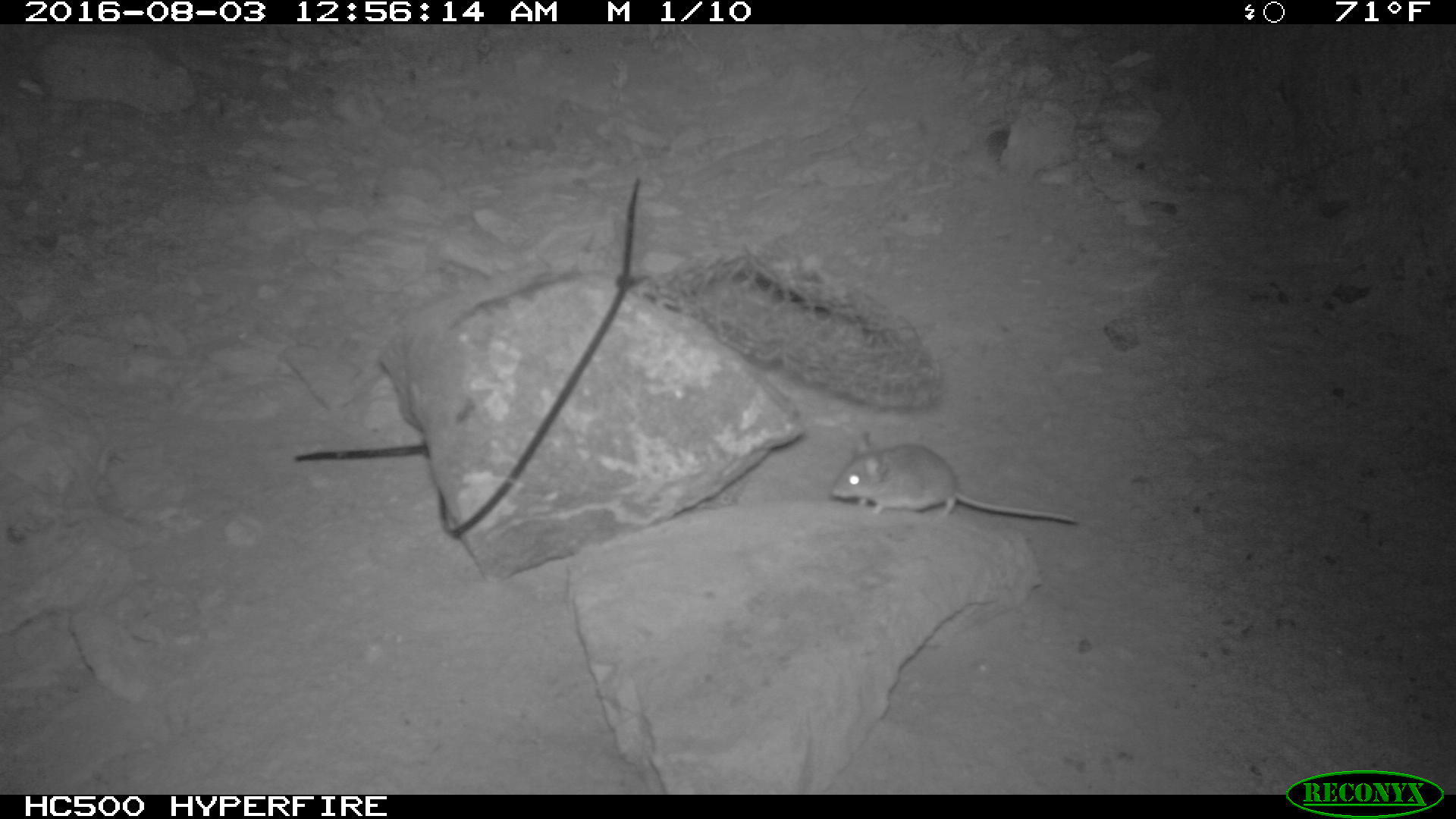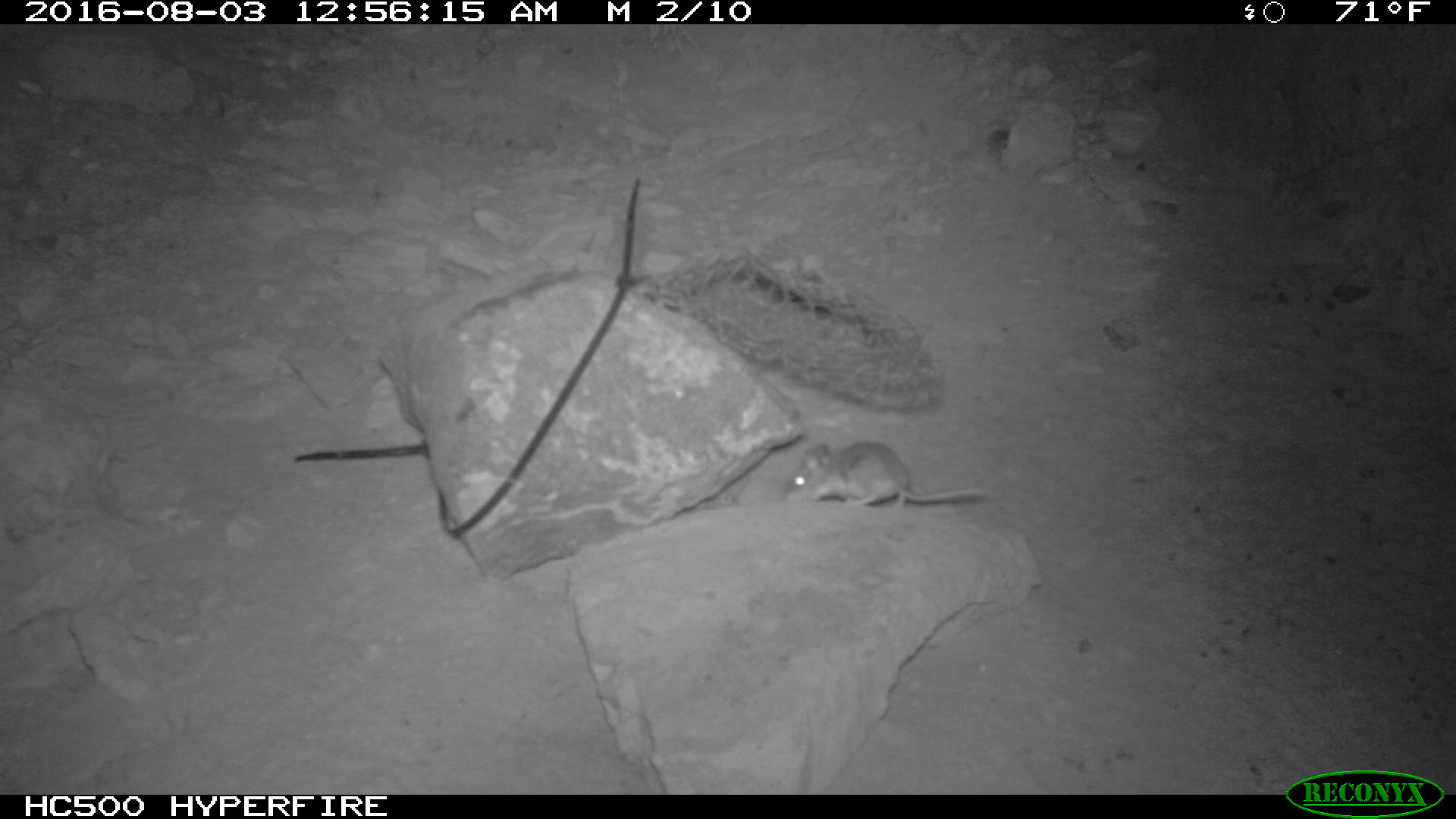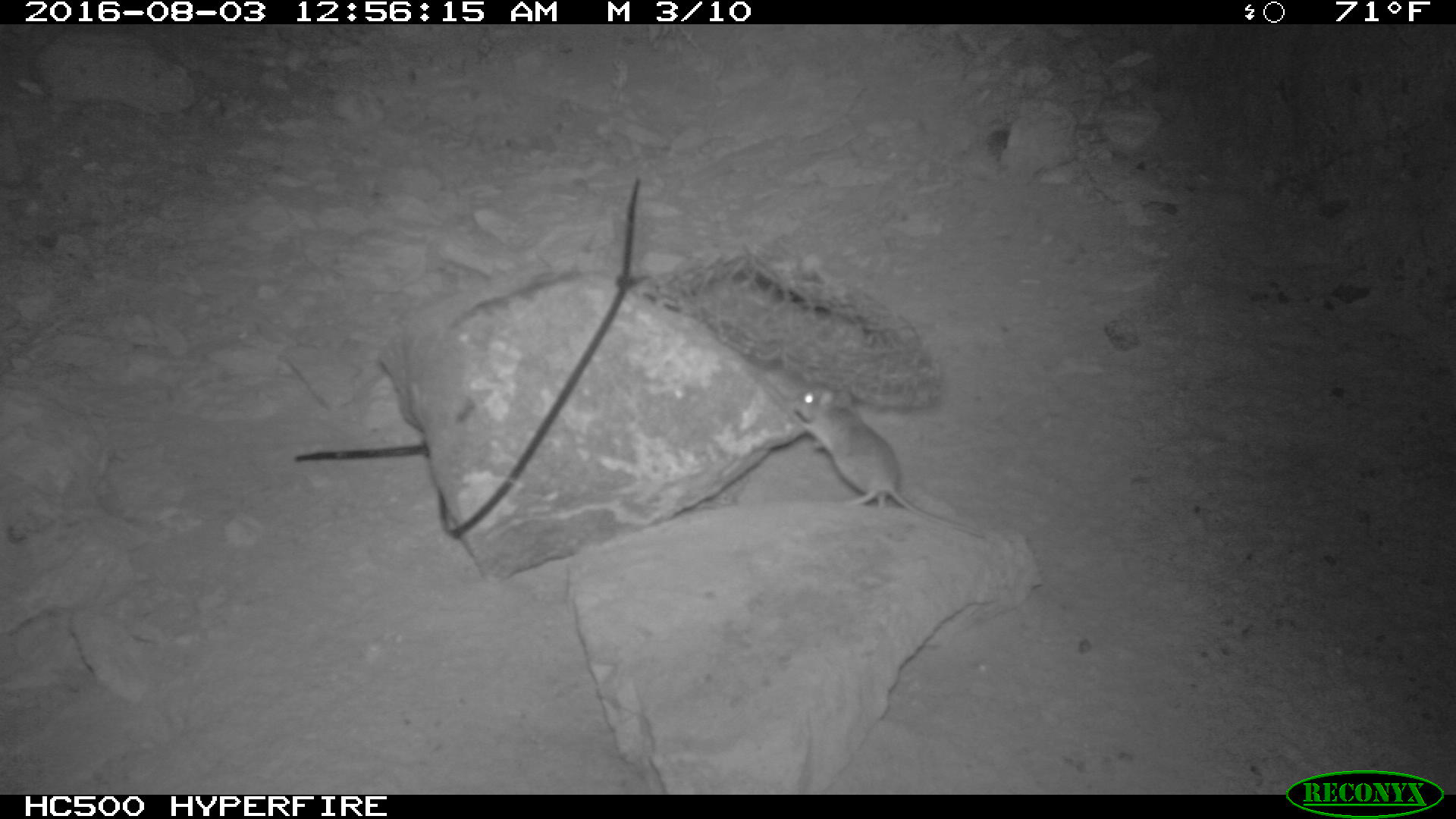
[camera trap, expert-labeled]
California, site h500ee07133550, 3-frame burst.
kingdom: Animalia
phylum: Chordata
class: Mammalia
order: Rodentia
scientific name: Rodentia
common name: rodent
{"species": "rodent (Rodentia)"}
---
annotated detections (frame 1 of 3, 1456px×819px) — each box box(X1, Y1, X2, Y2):
rodent: box(829, 429, 1079, 525)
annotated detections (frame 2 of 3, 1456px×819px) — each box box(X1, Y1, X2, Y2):
rodent: box(784, 440, 992, 510)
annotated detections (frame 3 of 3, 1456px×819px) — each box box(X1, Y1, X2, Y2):
rodent: box(783, 385, 987, 539)